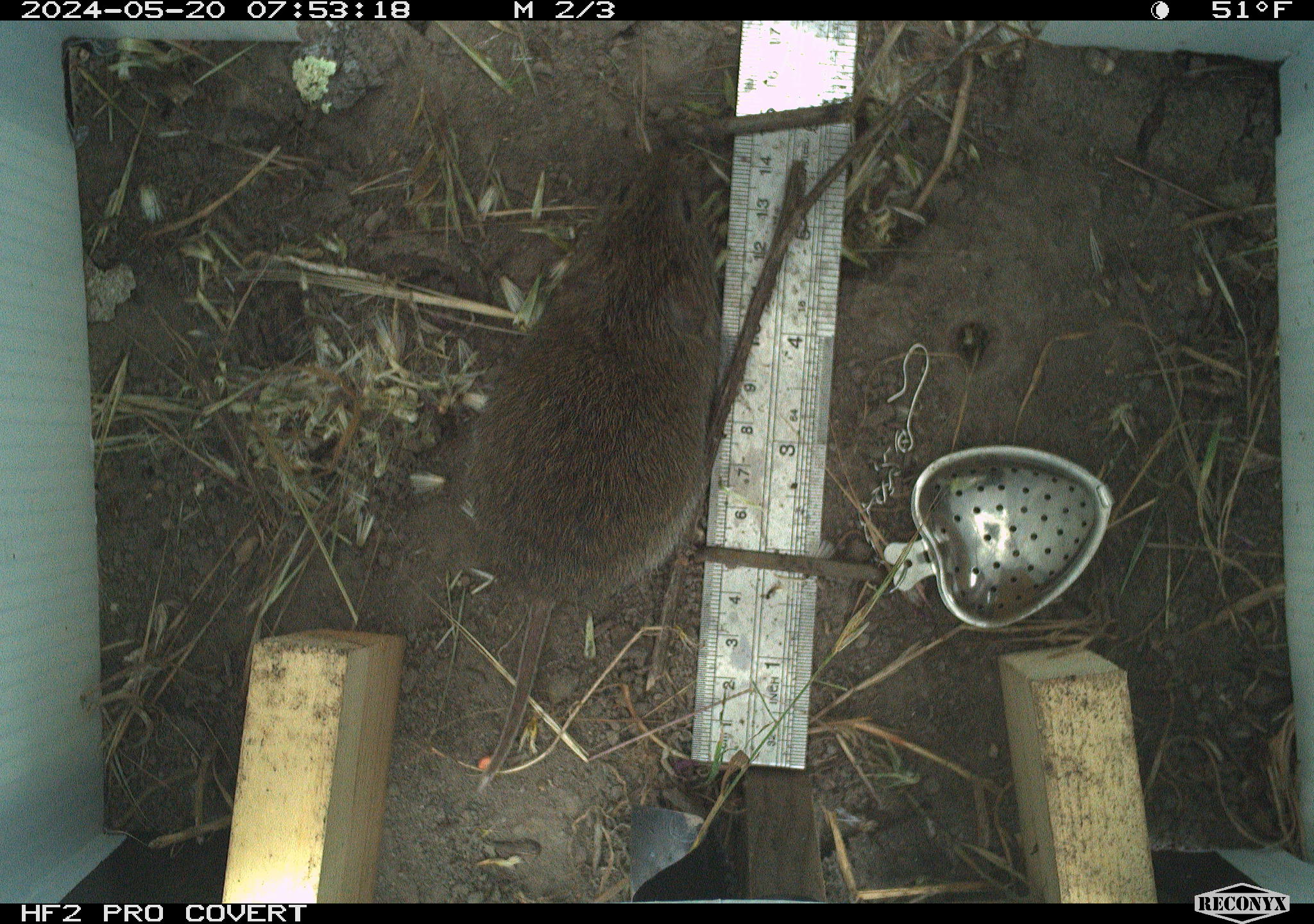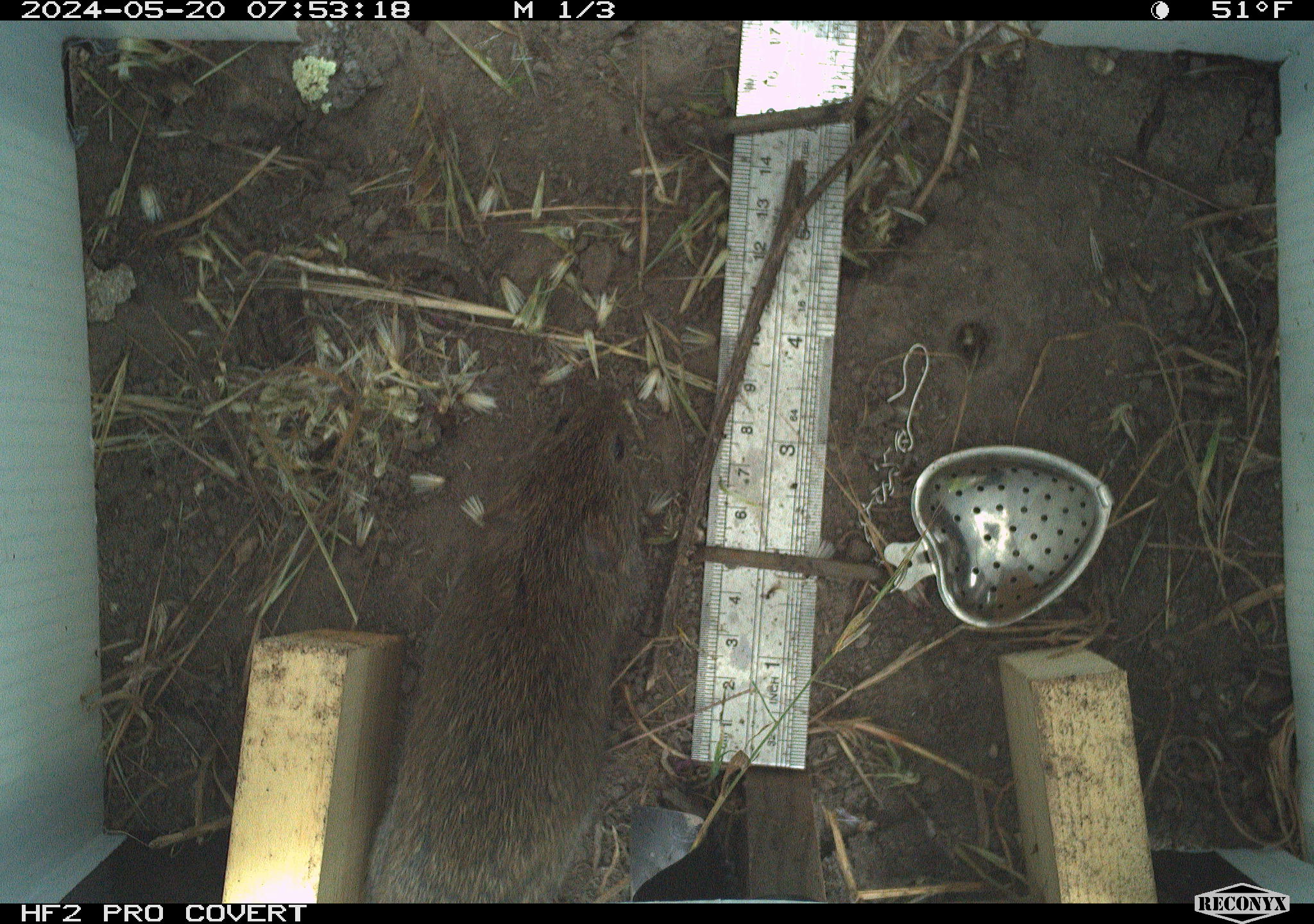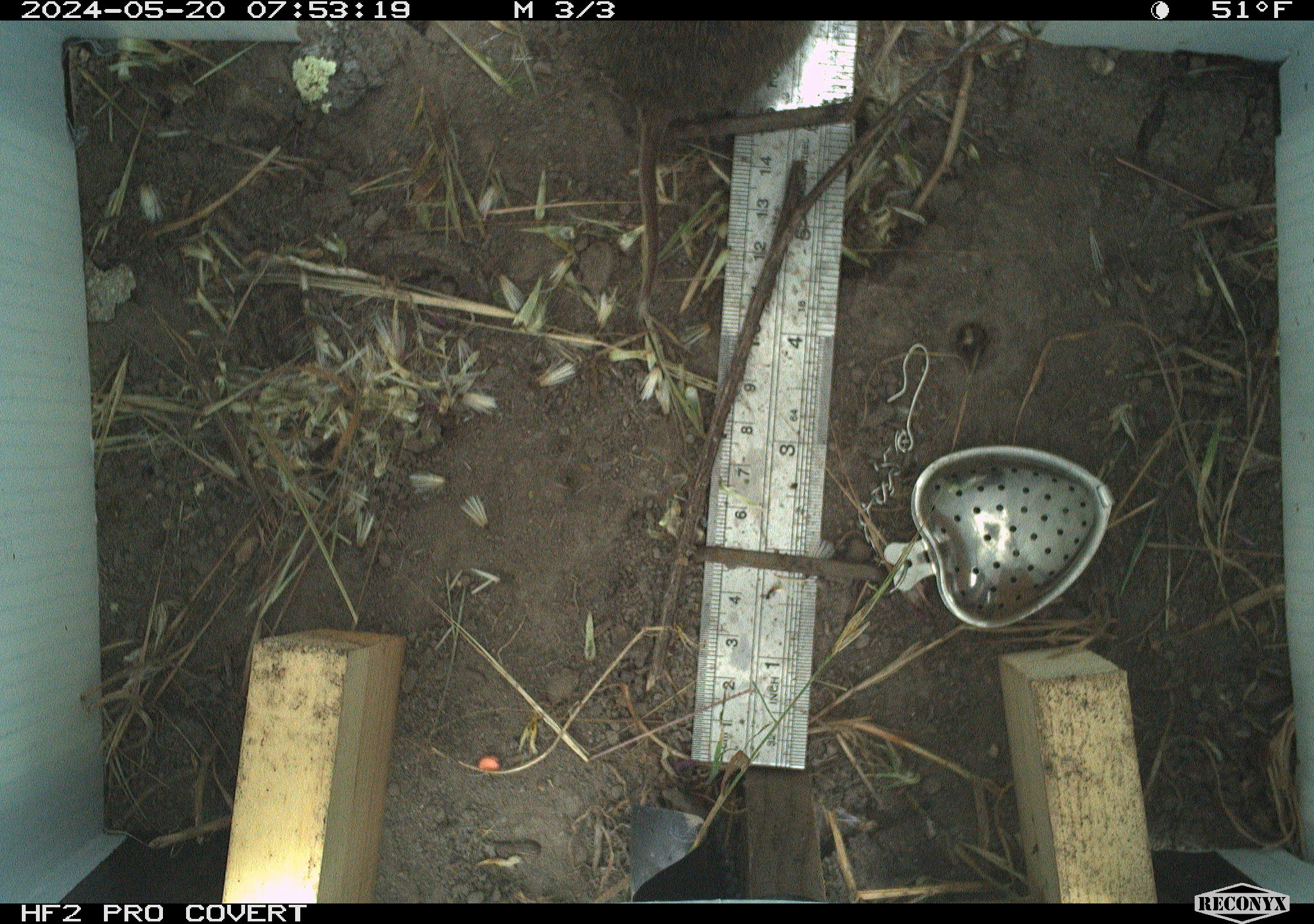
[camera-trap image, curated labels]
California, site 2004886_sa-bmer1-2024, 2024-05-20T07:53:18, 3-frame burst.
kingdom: Animalia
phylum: Chordata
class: Mammalia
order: Rodentia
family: Cricetidae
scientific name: Arvicolinae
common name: voles, lemmings, and muskrats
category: arvicolinae subfamily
Arvicolinae subfamily (voles, lemmings, and muskrats) (Arvicolinae).